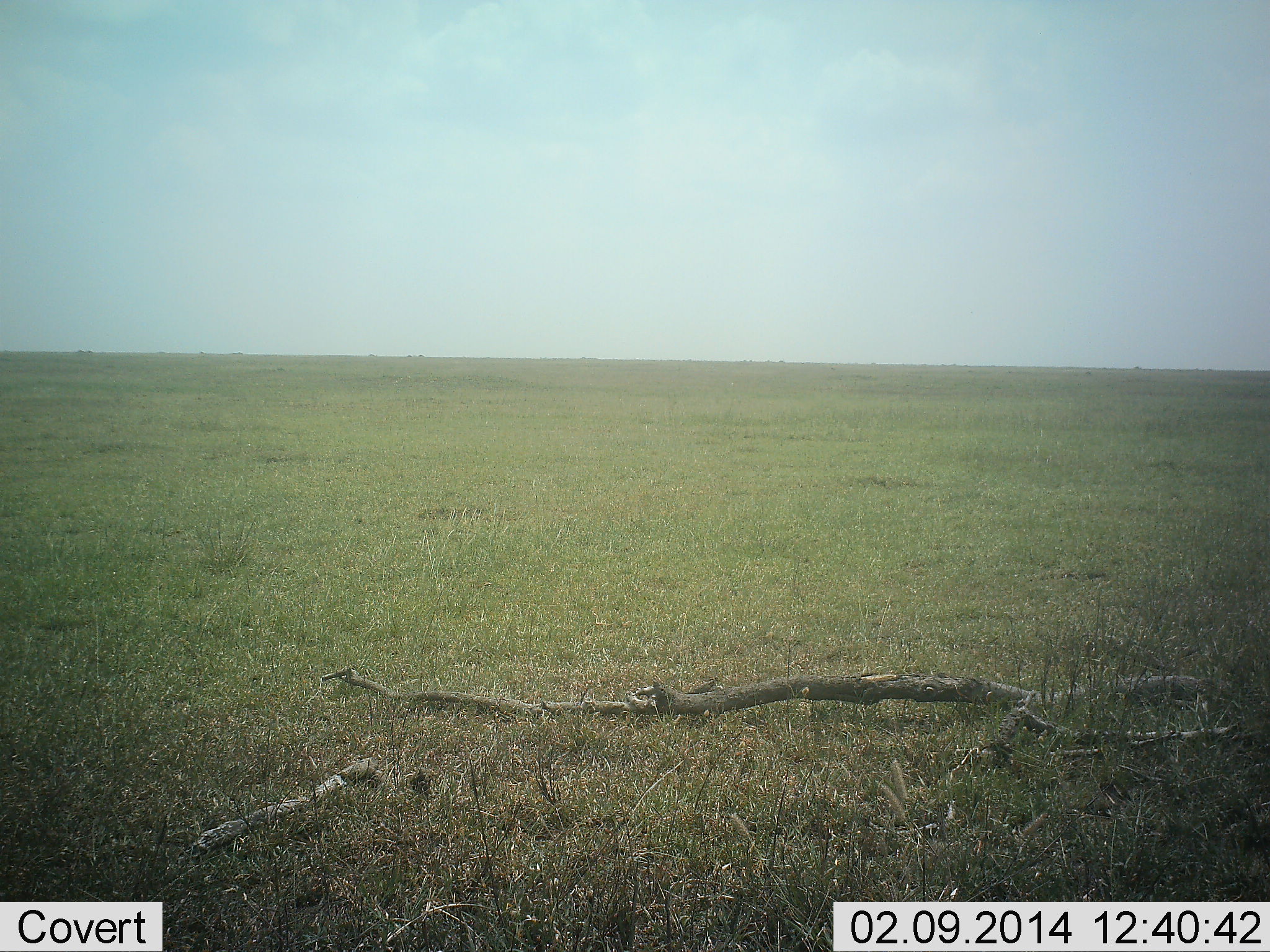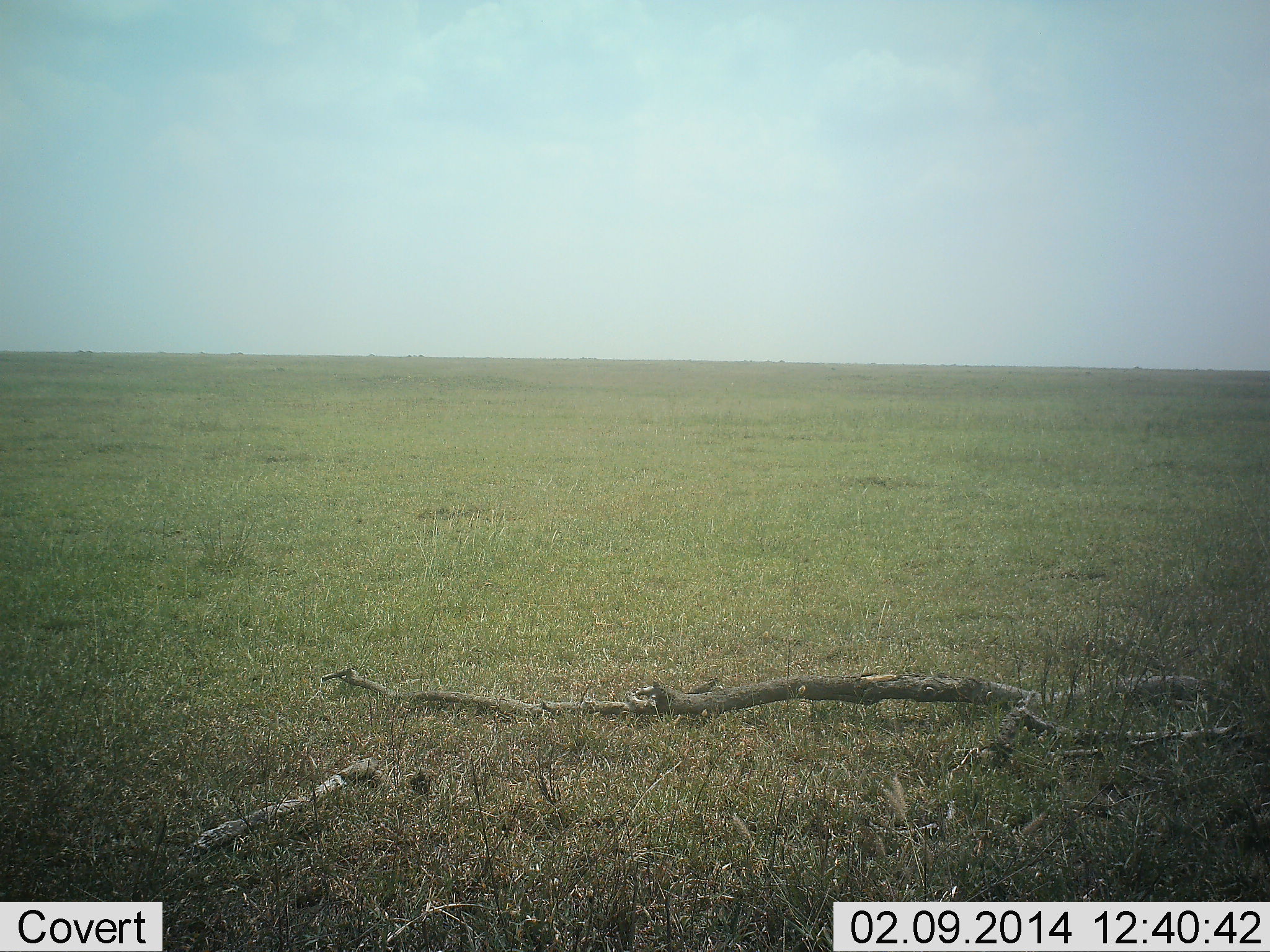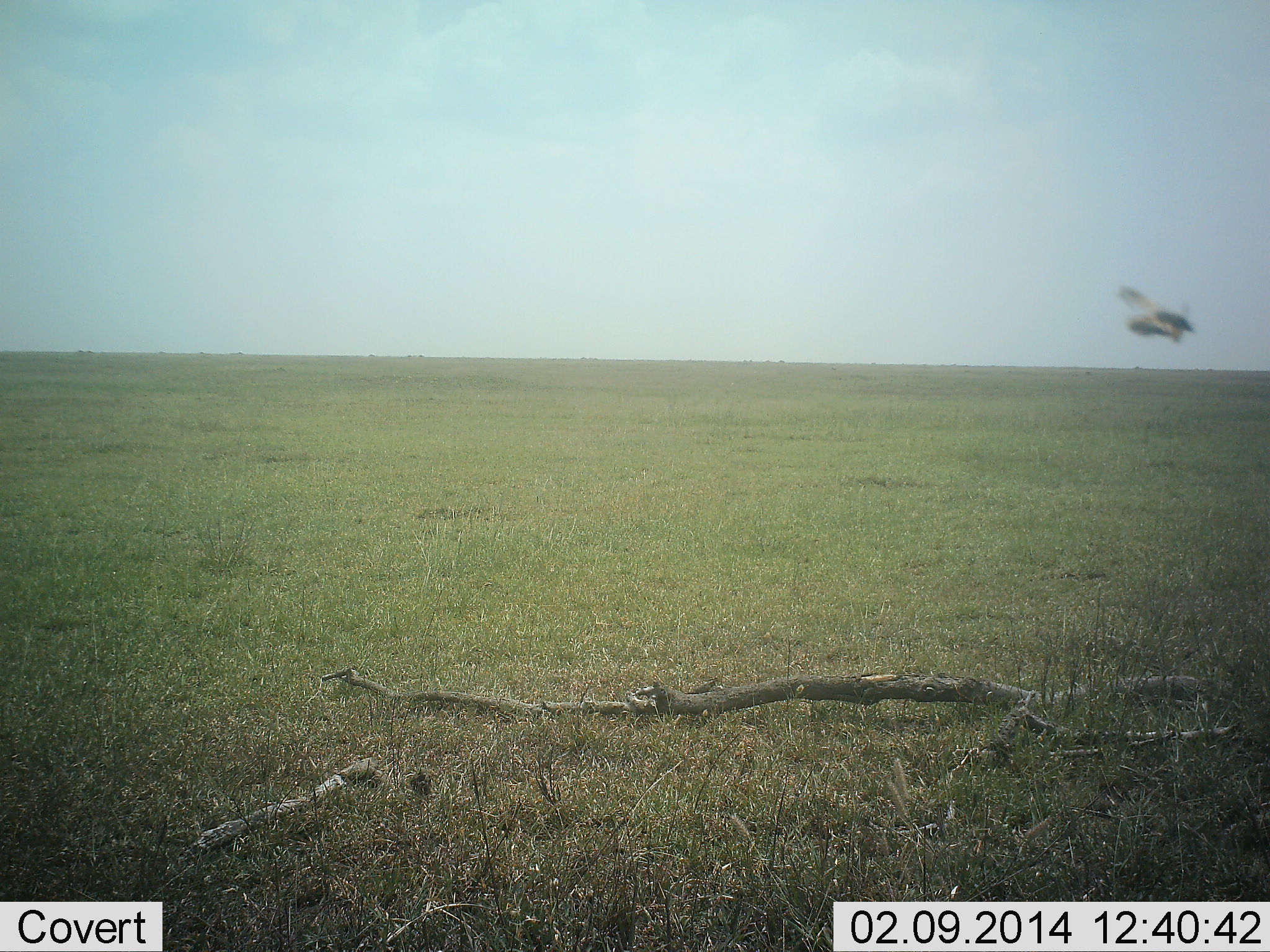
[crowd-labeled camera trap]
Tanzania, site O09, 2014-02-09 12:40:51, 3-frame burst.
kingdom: Animalia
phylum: Chordata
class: Aves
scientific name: Aves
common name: bird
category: otherbird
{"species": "otherbird (bird) (Aves)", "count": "1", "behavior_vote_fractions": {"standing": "0%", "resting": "0%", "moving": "100%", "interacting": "0%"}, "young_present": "0%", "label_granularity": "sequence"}